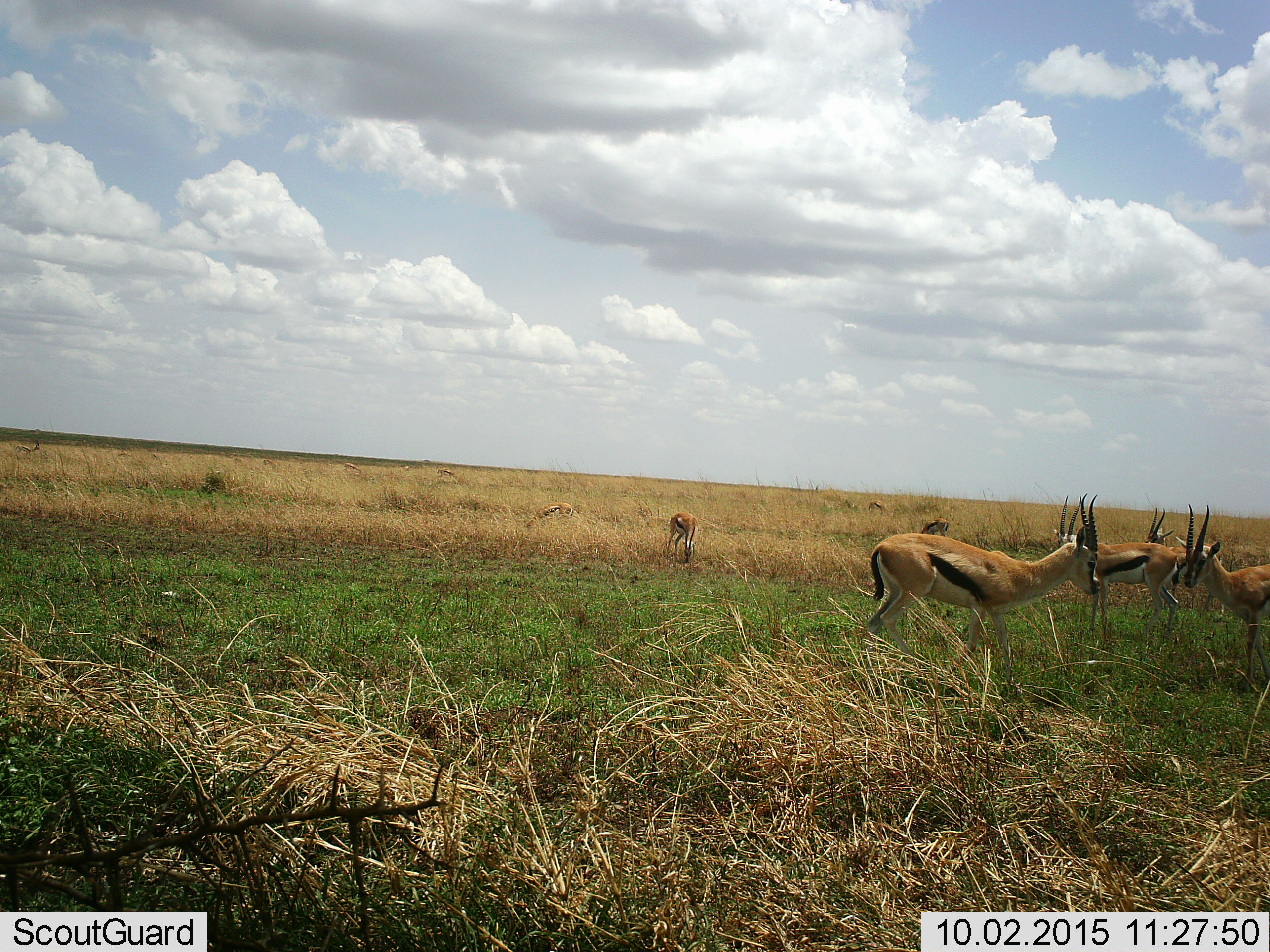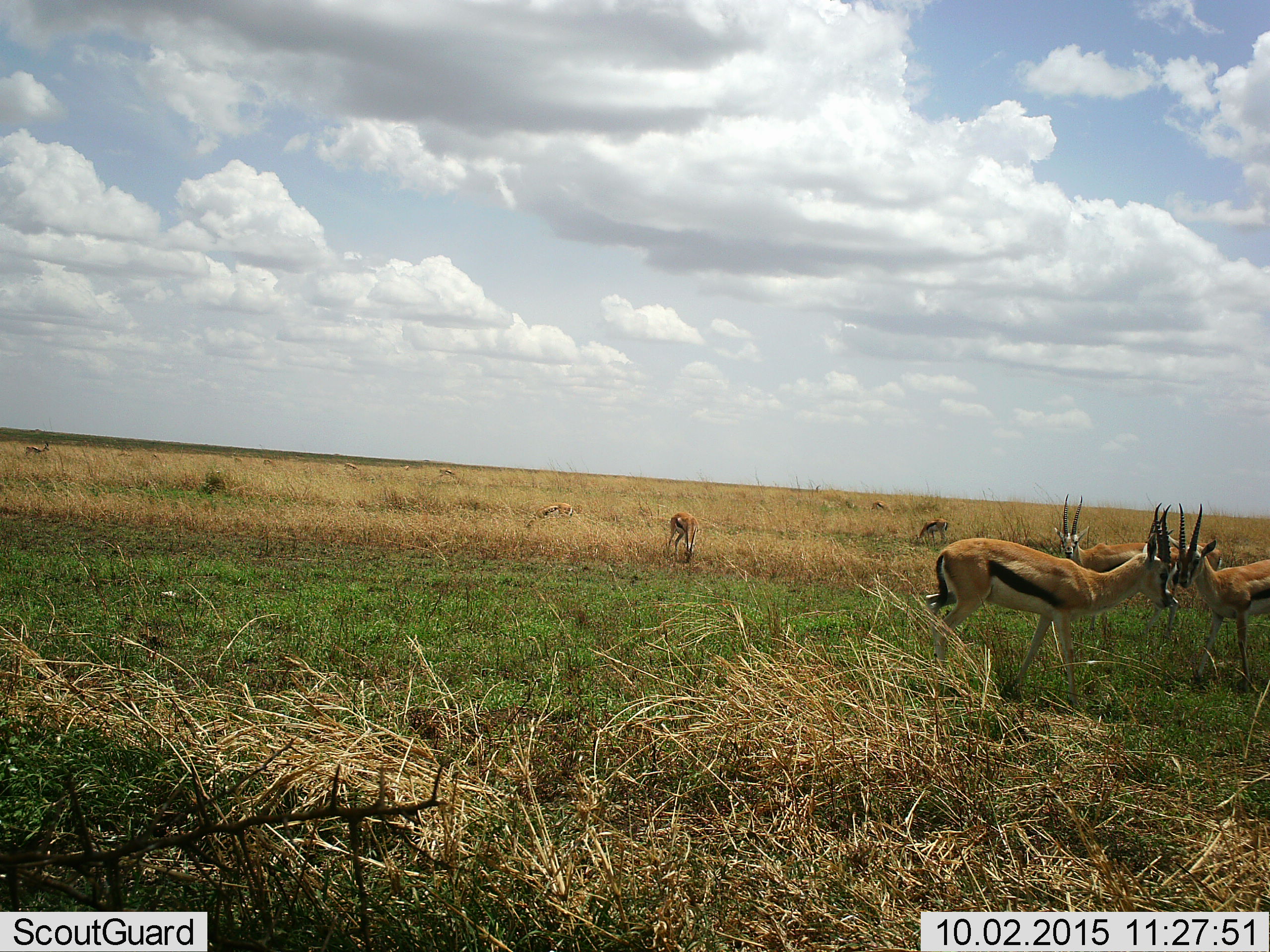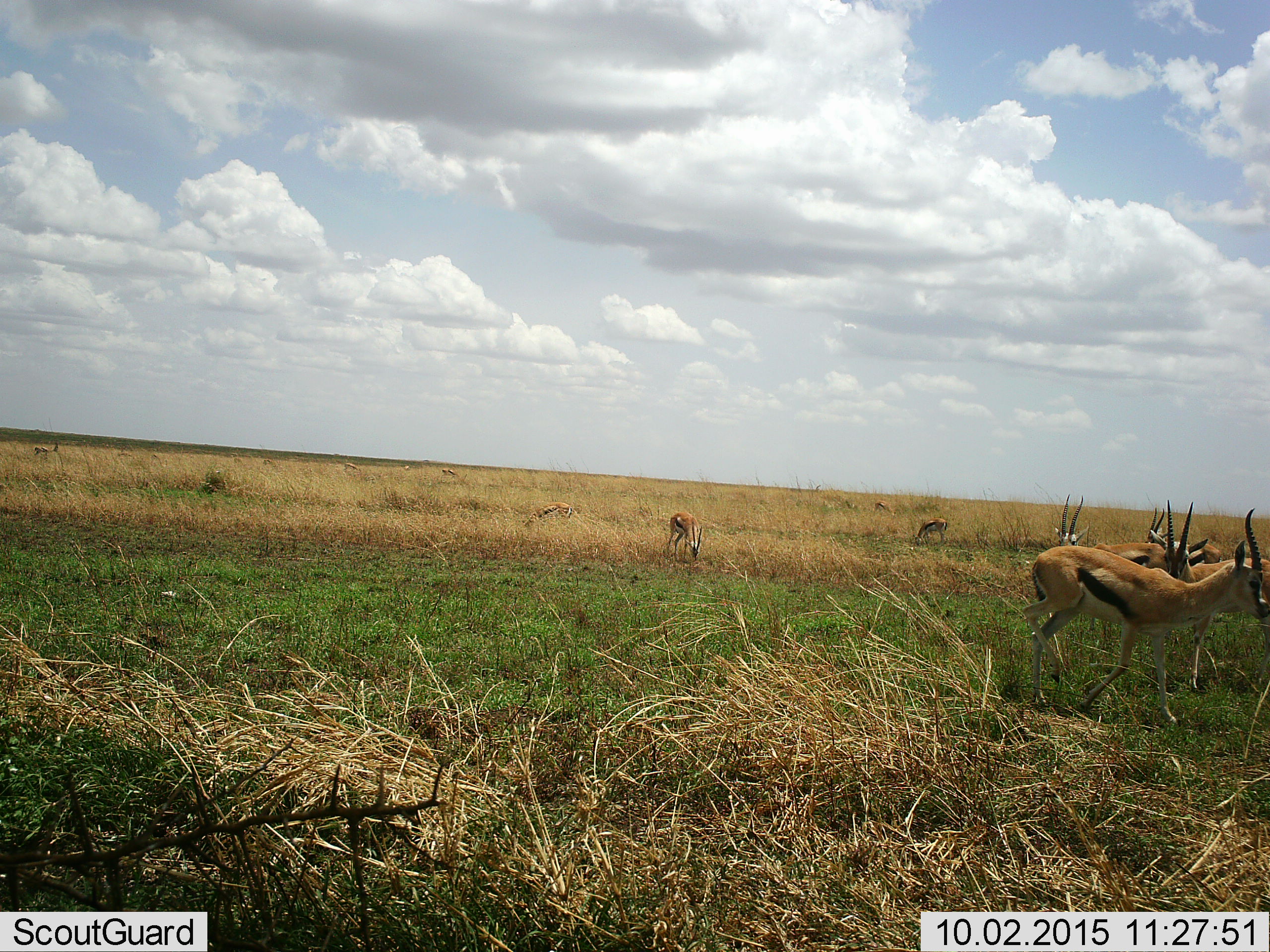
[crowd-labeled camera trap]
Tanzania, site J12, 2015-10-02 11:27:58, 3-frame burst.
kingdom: Animalia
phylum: Chordata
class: Mammalia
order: Artiodactyla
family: Bovidae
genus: Eudorcas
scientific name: Eudorcas thomsonii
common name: thomson's gazelle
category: gazellethomsons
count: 11-50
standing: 89%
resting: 0%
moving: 56%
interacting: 44%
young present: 0%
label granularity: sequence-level